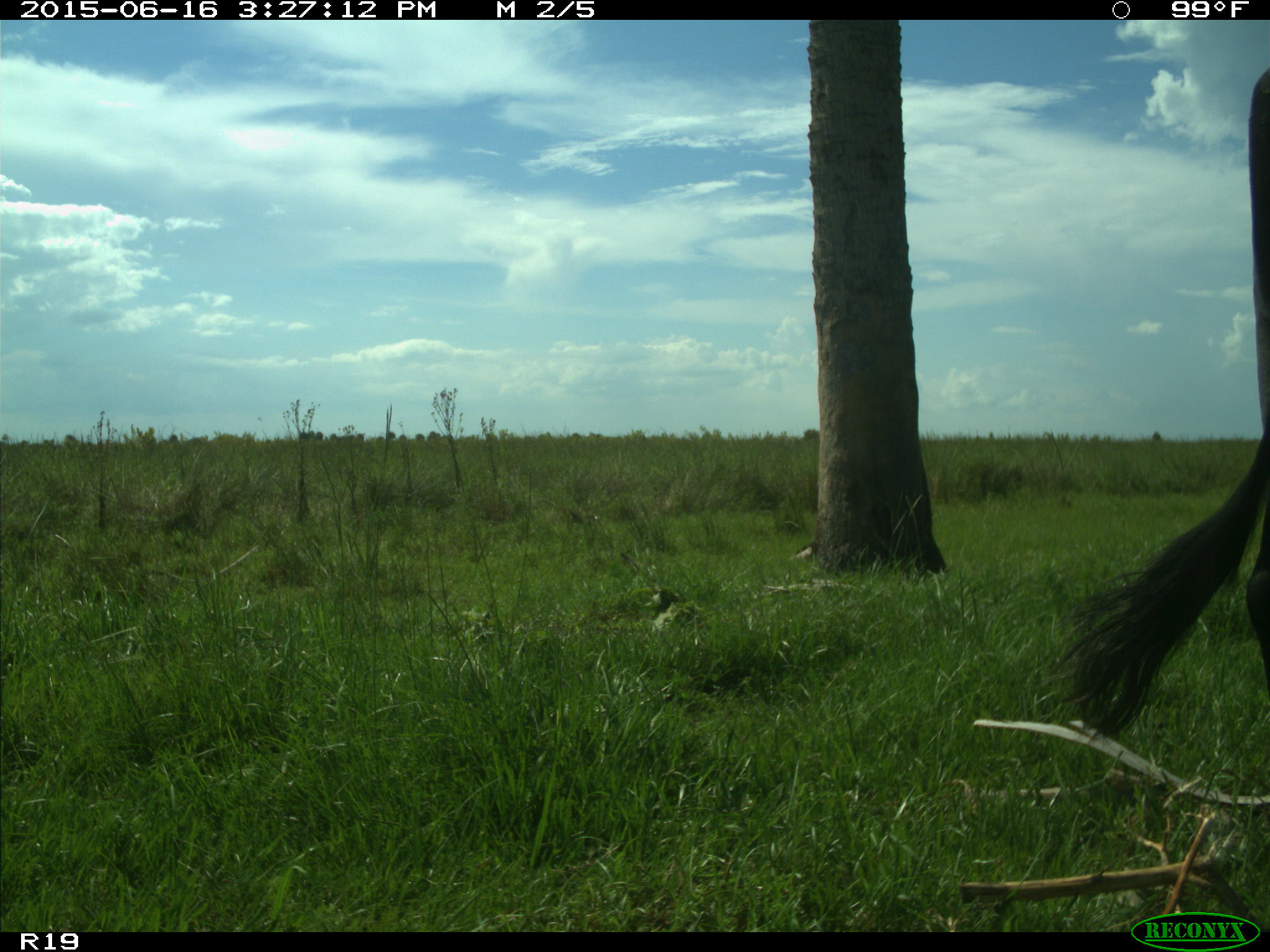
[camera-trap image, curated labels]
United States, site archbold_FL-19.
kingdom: Animalia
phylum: Chordata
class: Mammalia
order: Artiodactyla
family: Bovidae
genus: Bos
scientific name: Bos taurus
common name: domestic cow